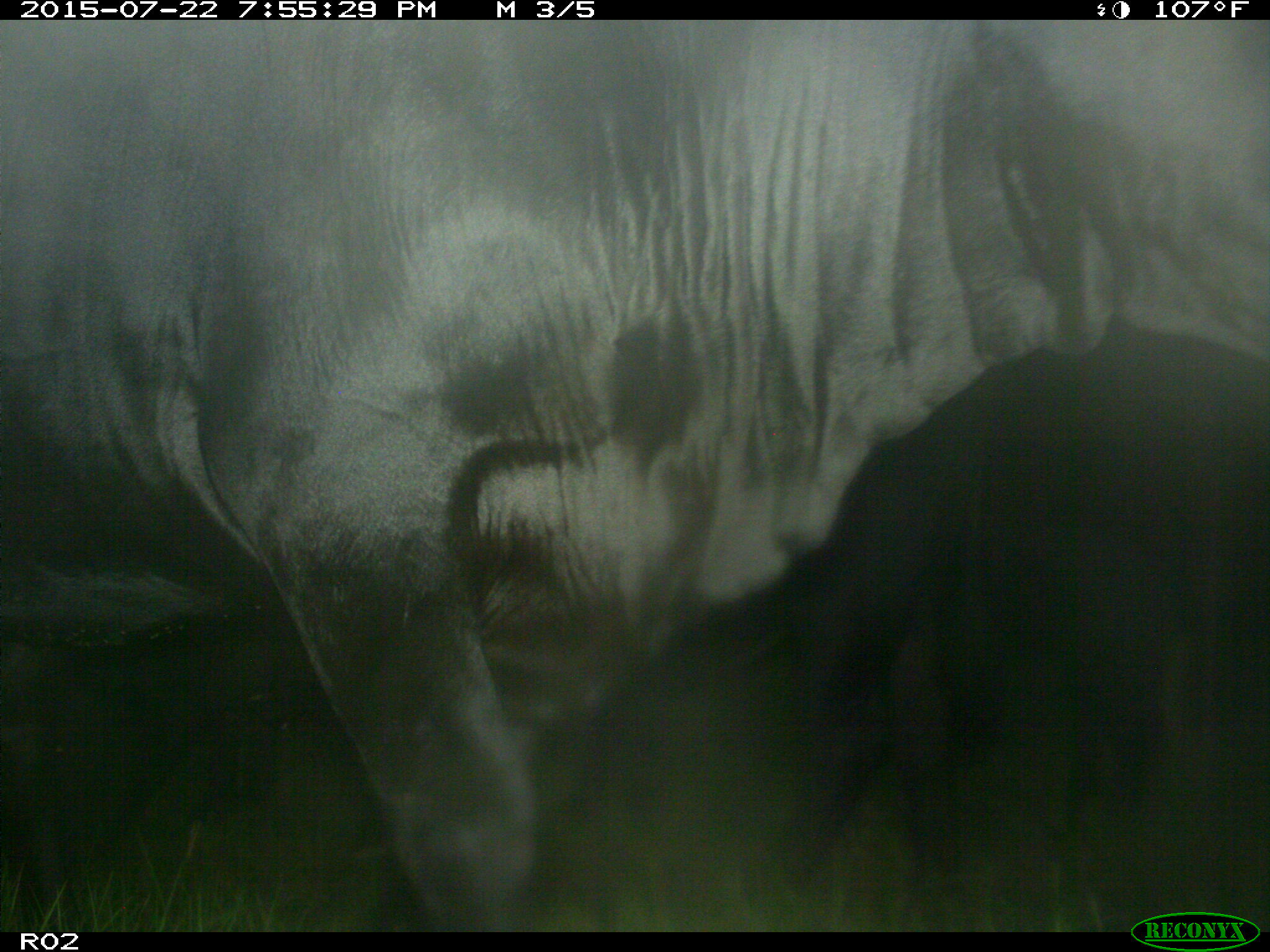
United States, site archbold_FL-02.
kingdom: Animalia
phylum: Chordata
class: Mammalia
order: Artiodactyla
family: Bovidae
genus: Bos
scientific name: Bos taurus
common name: domestic cow